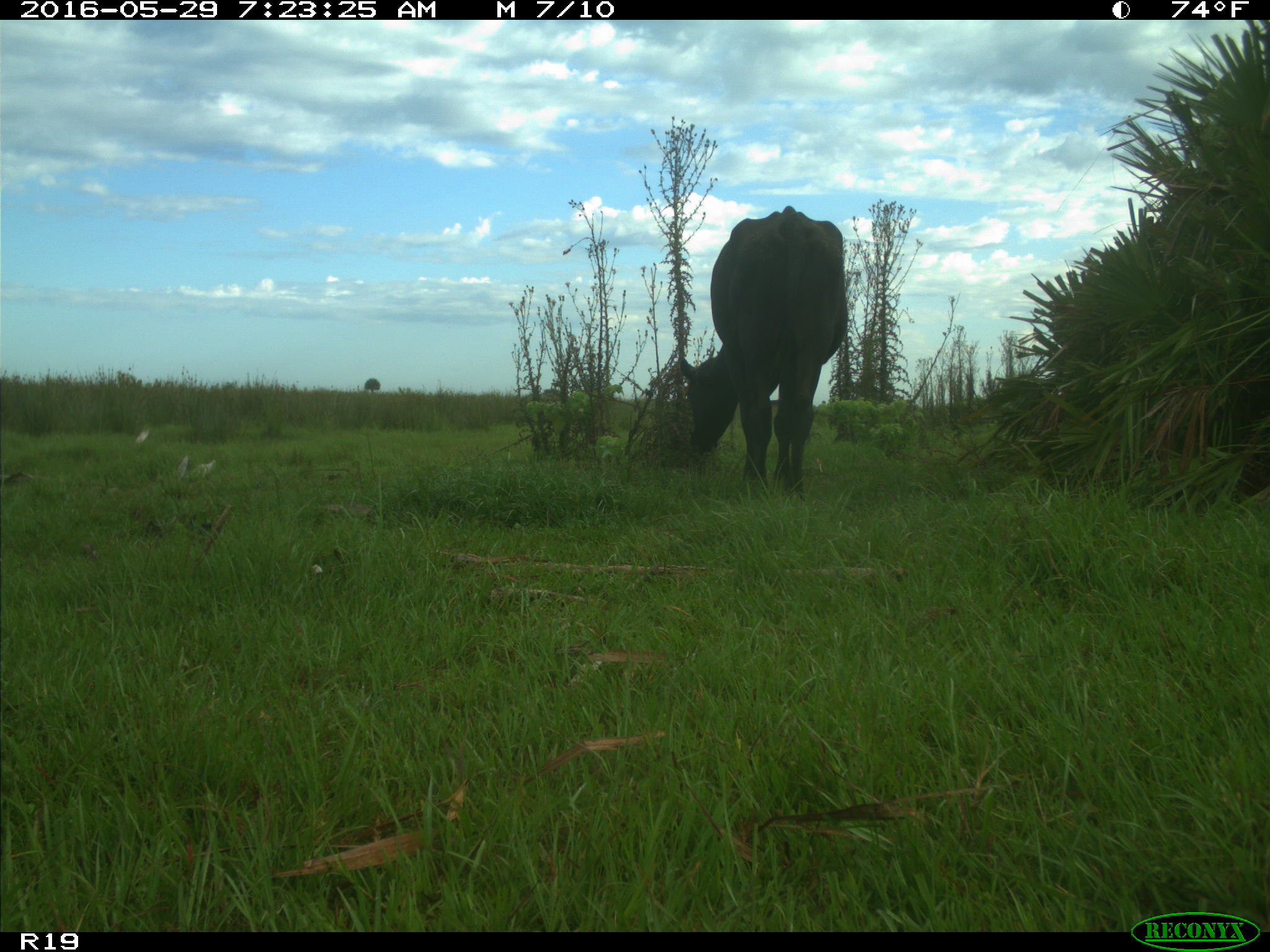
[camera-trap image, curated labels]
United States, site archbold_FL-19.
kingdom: Animalia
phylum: Chordata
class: Mammalia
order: Artiodactyla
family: Bovidae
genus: Bos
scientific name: Bos taurus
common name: domestic cow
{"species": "Bos taurus (domestic cow)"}